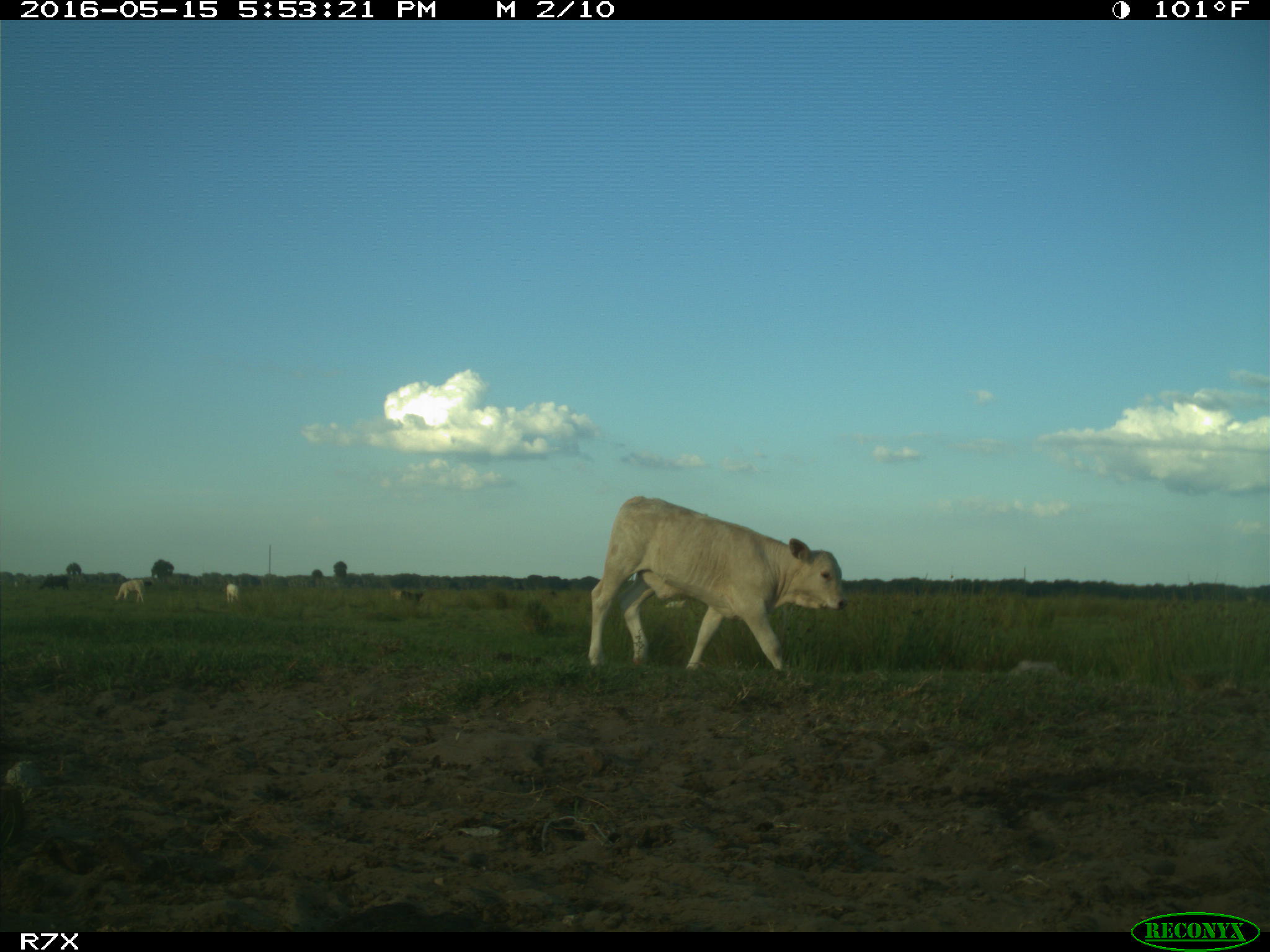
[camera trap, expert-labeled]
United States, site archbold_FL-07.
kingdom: Animalia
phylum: Chordata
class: Mammalia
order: Artiodactyla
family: Bovidae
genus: Bos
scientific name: Bos taurus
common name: domestic cow